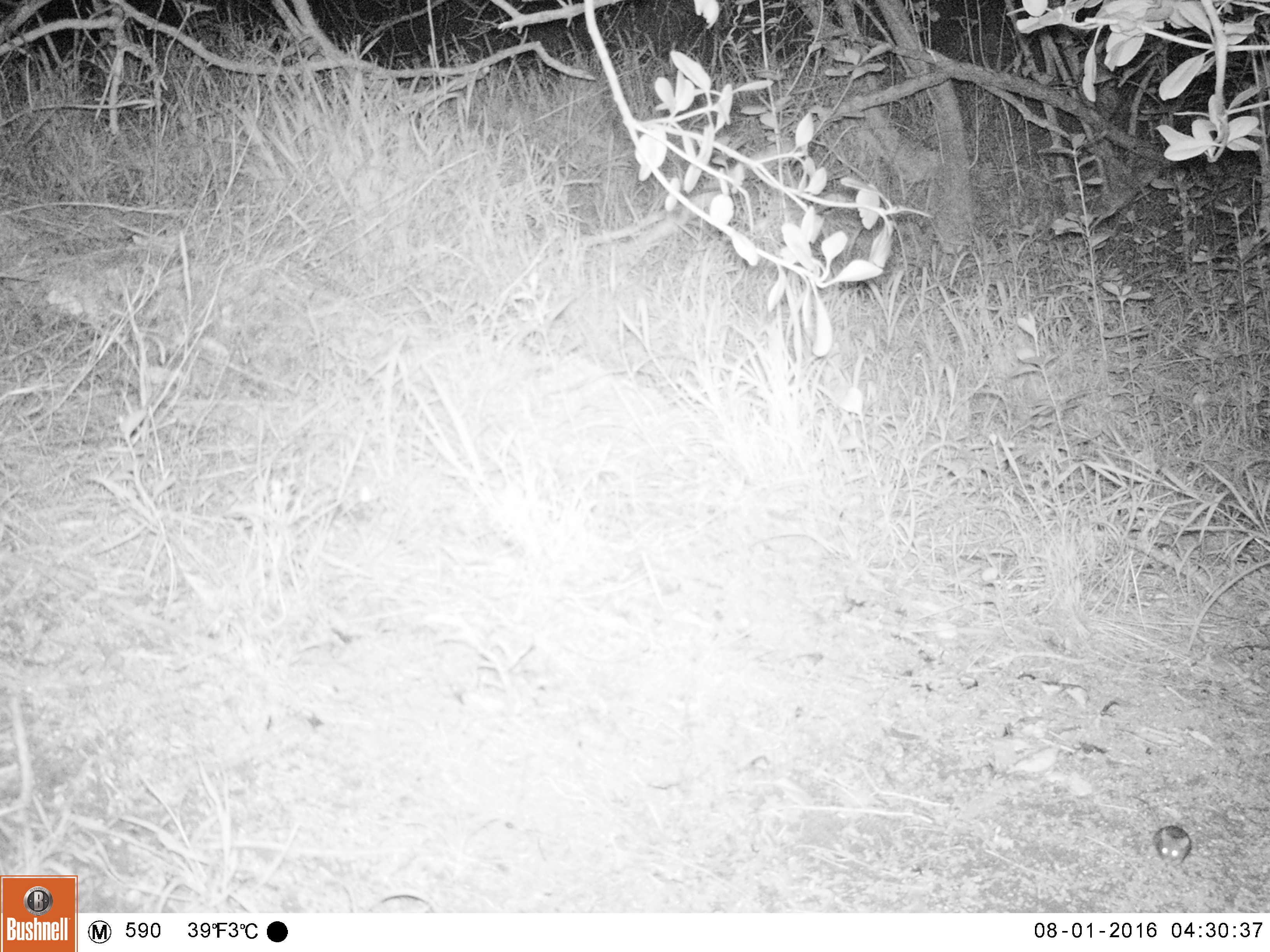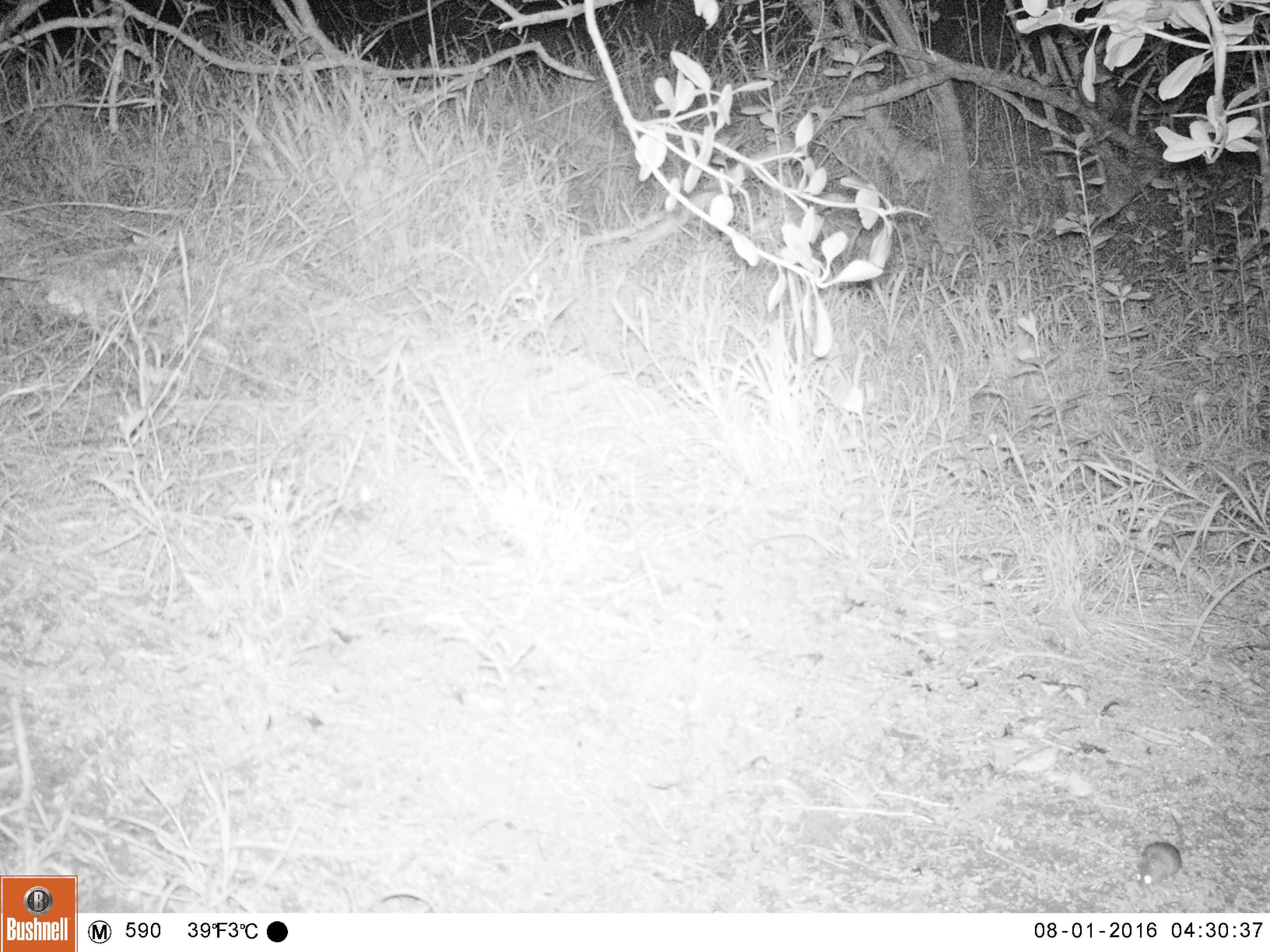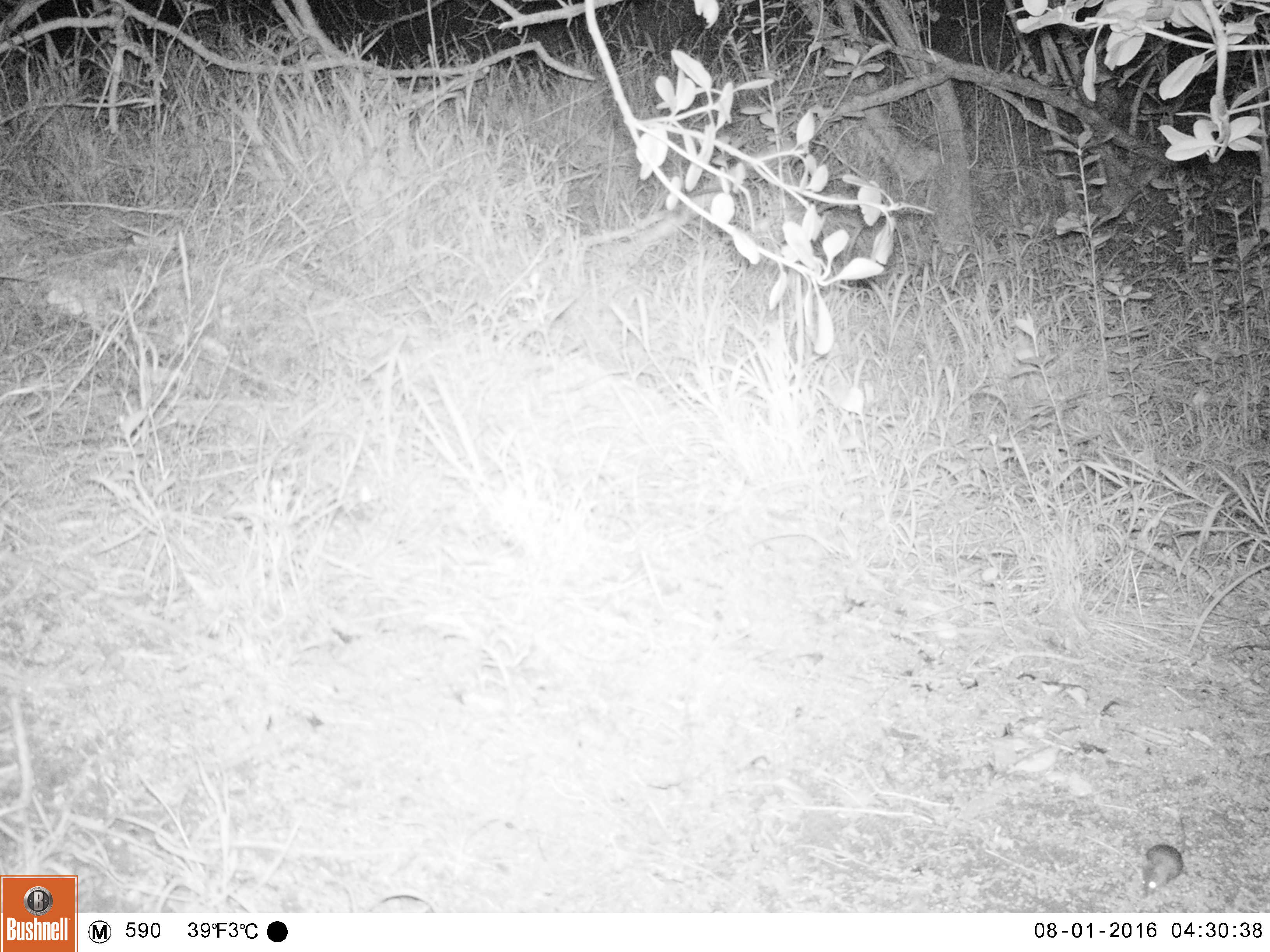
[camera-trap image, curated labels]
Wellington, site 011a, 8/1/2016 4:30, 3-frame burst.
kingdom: Animalia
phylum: Chordata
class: Mammalia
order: Rodentia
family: Muridae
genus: Mus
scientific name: Mus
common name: mouse